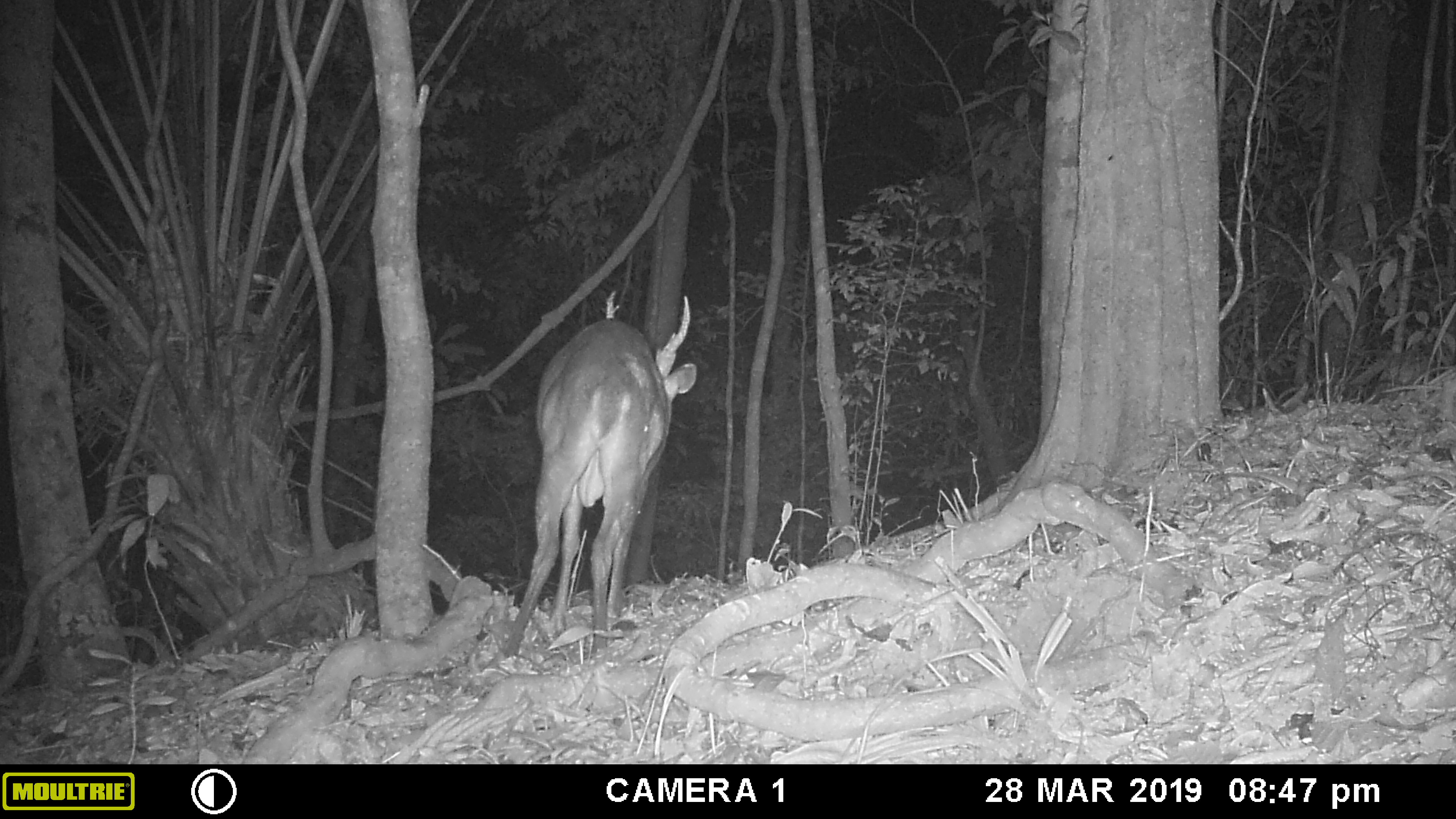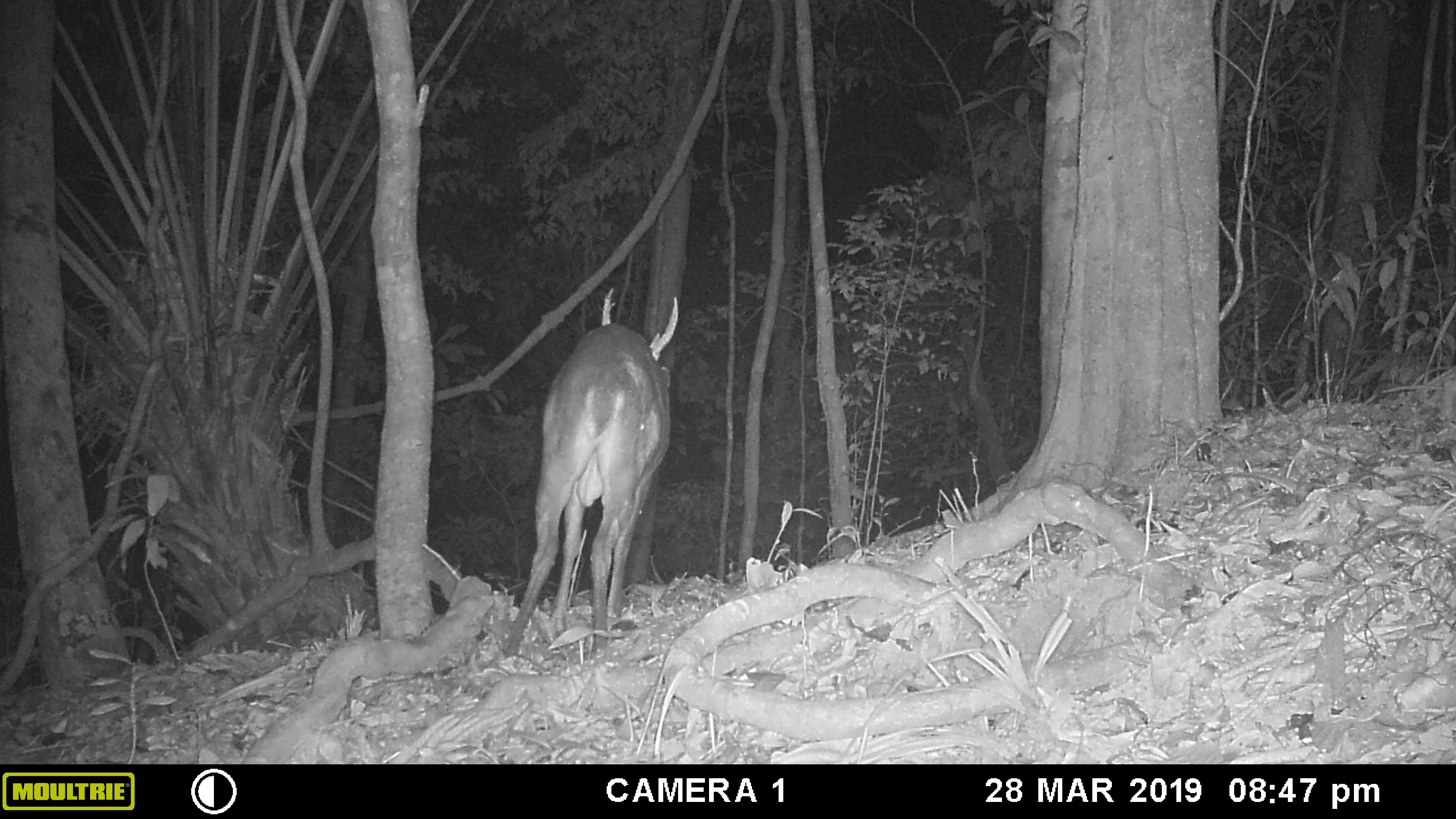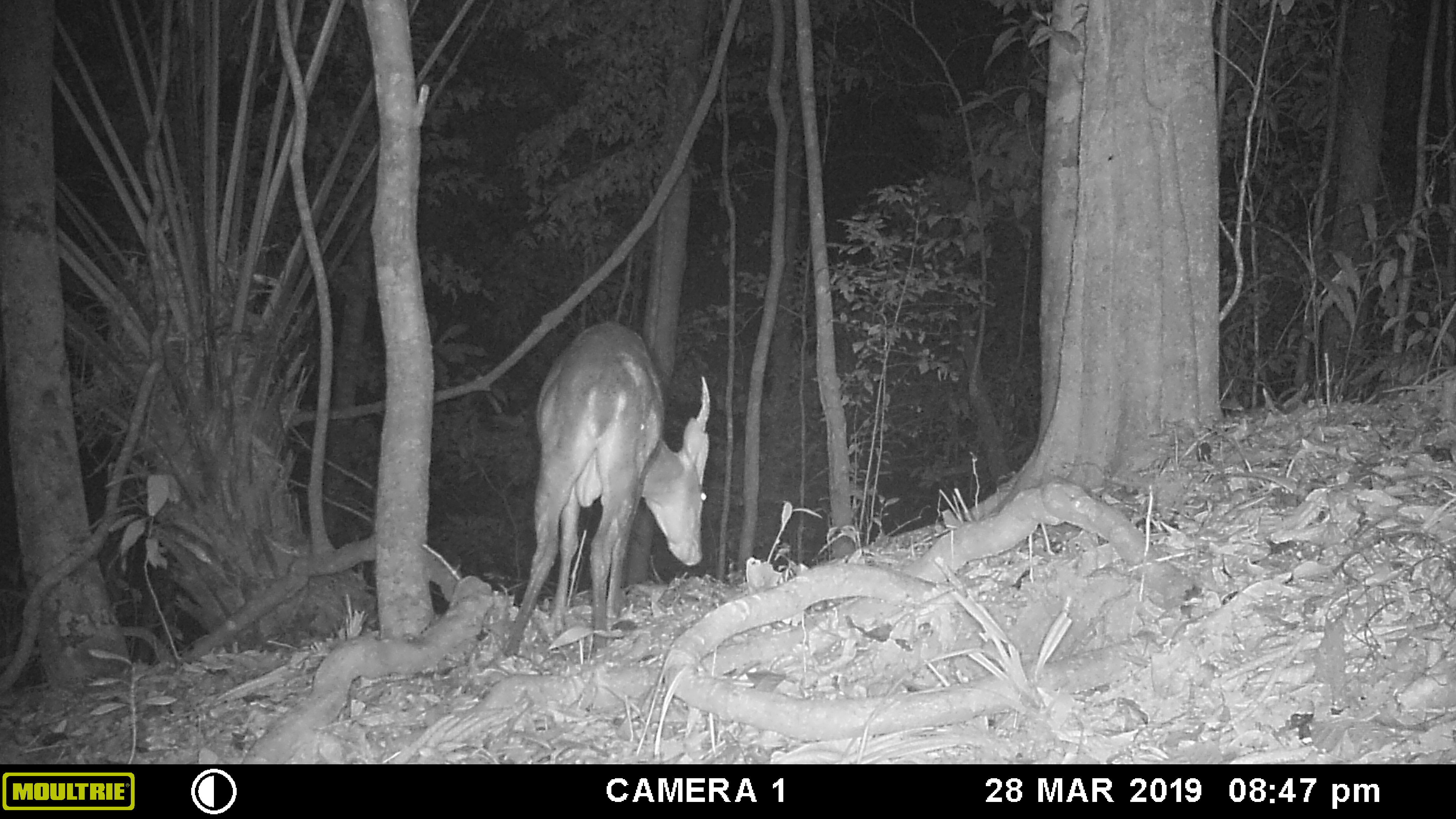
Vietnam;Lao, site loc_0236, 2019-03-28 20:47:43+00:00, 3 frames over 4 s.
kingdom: Animalia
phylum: Chordata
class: Mammalia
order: Artiodactyla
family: Cervidae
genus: Muntiacus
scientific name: Muntiacus vuquangensis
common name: large-antlered muntjac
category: large antlered muntjac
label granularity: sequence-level